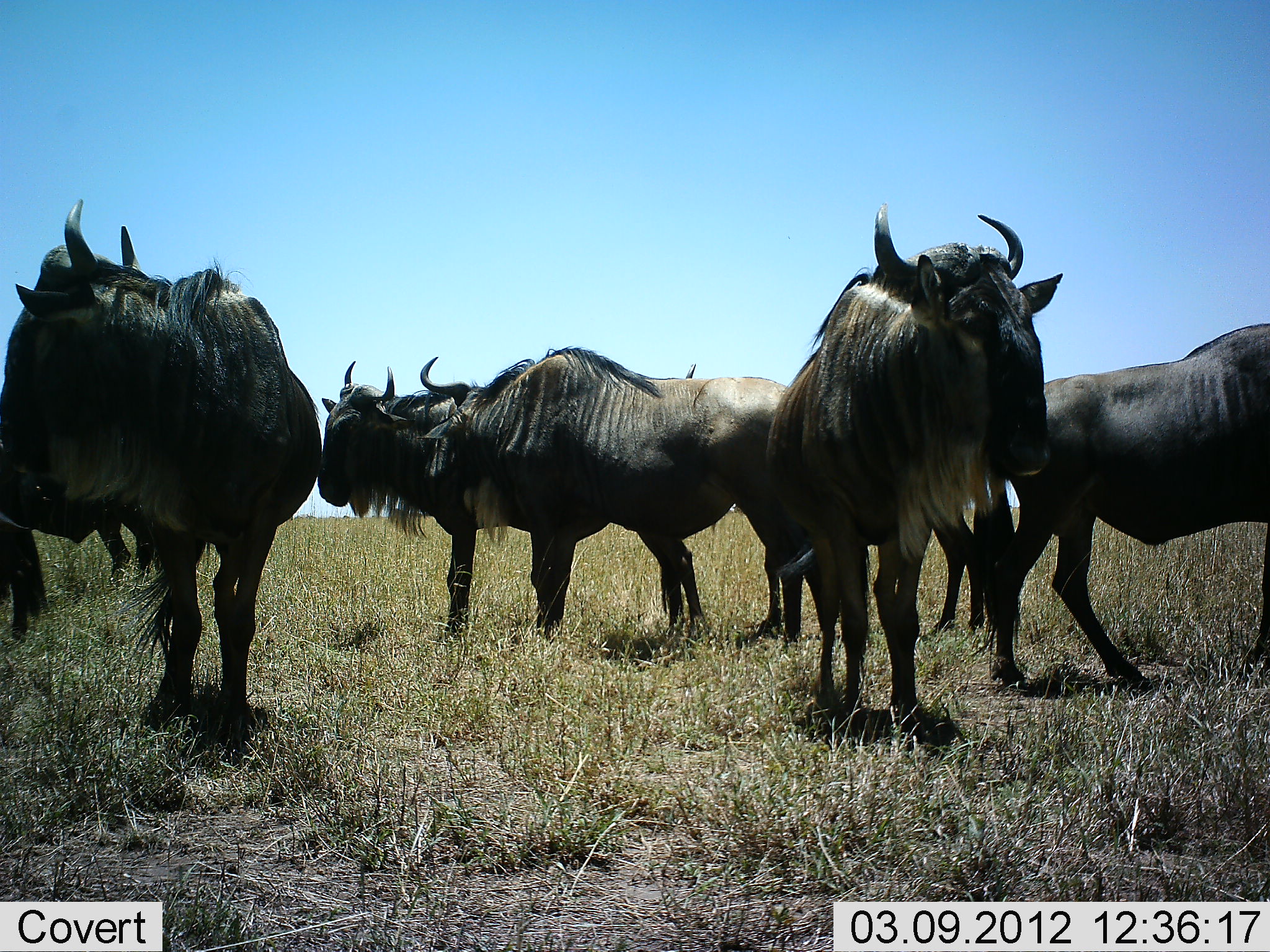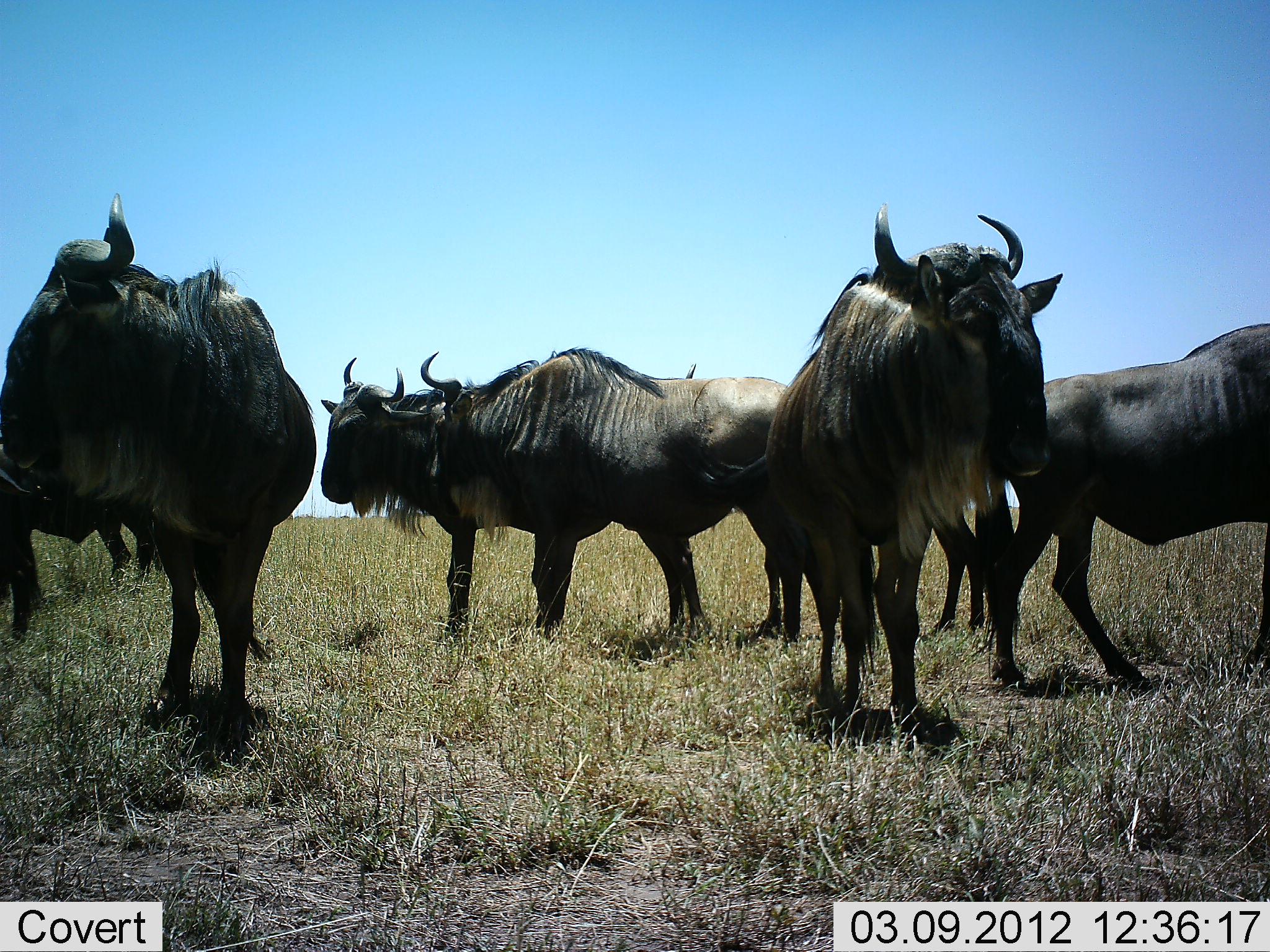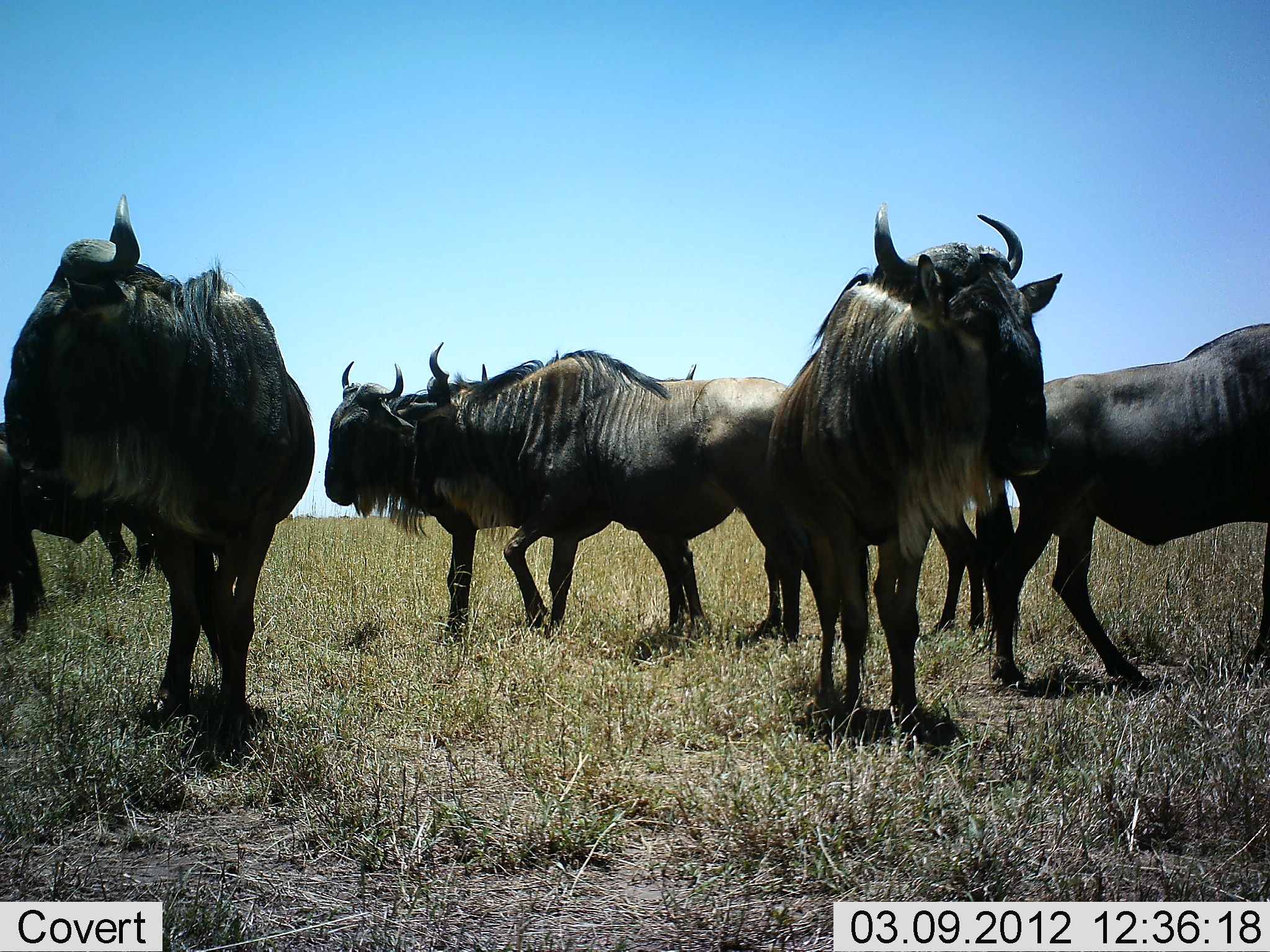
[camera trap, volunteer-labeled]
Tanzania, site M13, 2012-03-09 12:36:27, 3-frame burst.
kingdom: Animalia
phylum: Chordata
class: Mammalia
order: Artiodactyla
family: Bovidae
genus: Connochaetes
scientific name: Connochaetes taurinus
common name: blue wildebeest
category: wildebeest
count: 6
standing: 100%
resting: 0%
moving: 10%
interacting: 10%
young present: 0%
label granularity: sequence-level